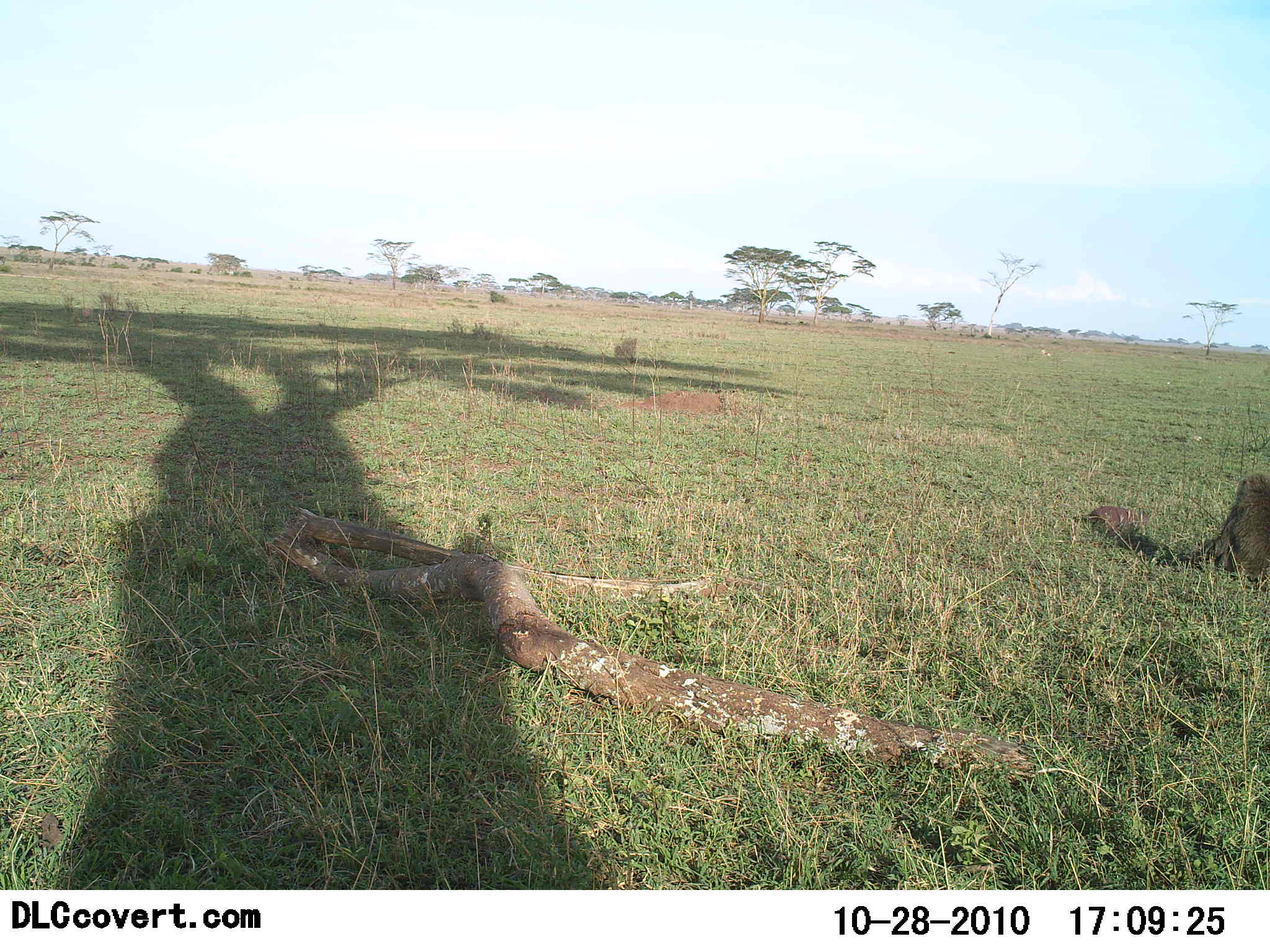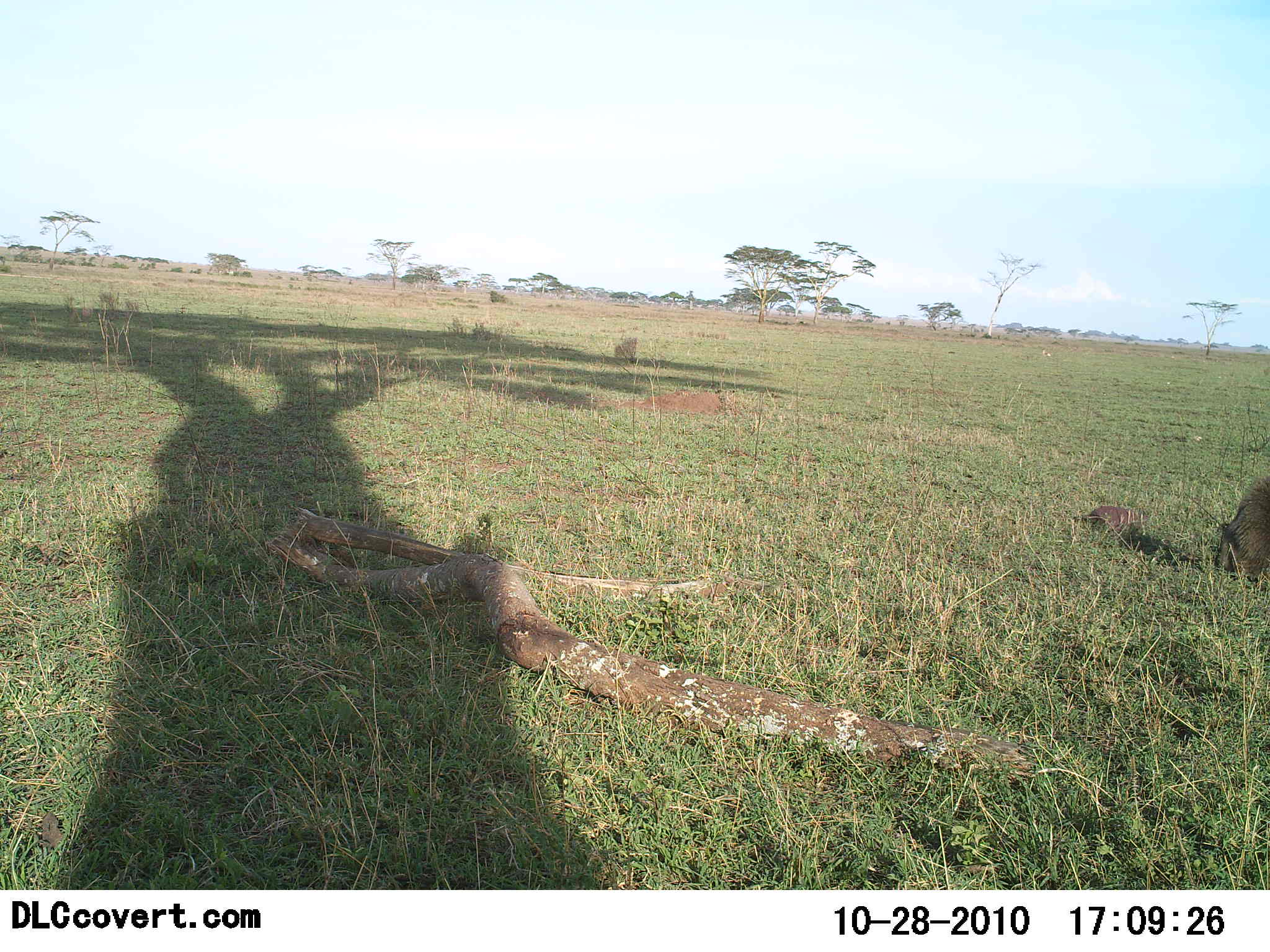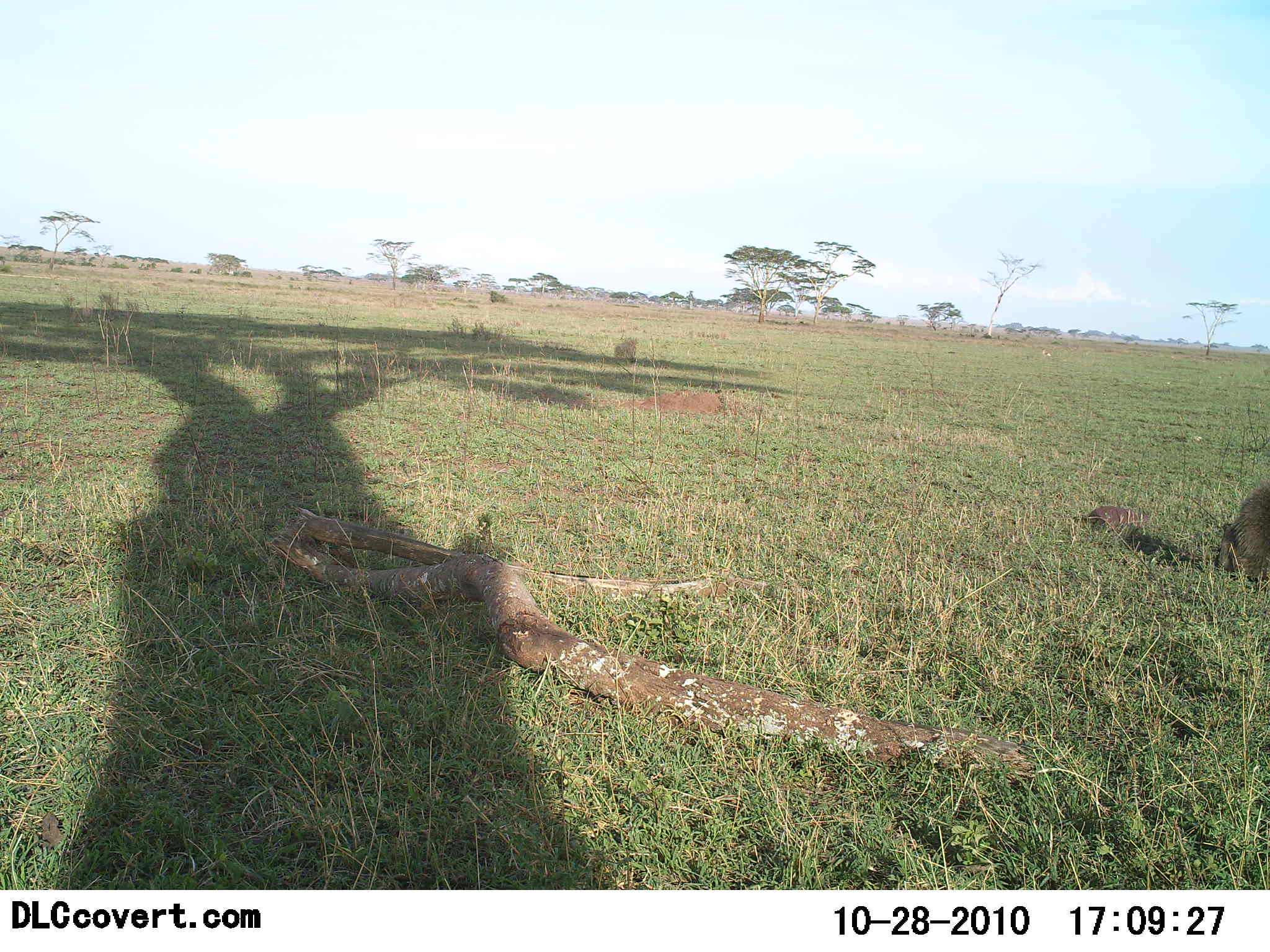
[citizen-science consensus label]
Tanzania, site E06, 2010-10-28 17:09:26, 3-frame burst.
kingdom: Animalia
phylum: Chordata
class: Mammalia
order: Primates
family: Cercopithecidae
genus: Papio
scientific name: Papio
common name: baboon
Baboon (Papio), count 1. Behavior (volunteer vote fractions): standing 25%, resting 62%, moving 0%, interacting 0%. Young present (vote fraction): 0%. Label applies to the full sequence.